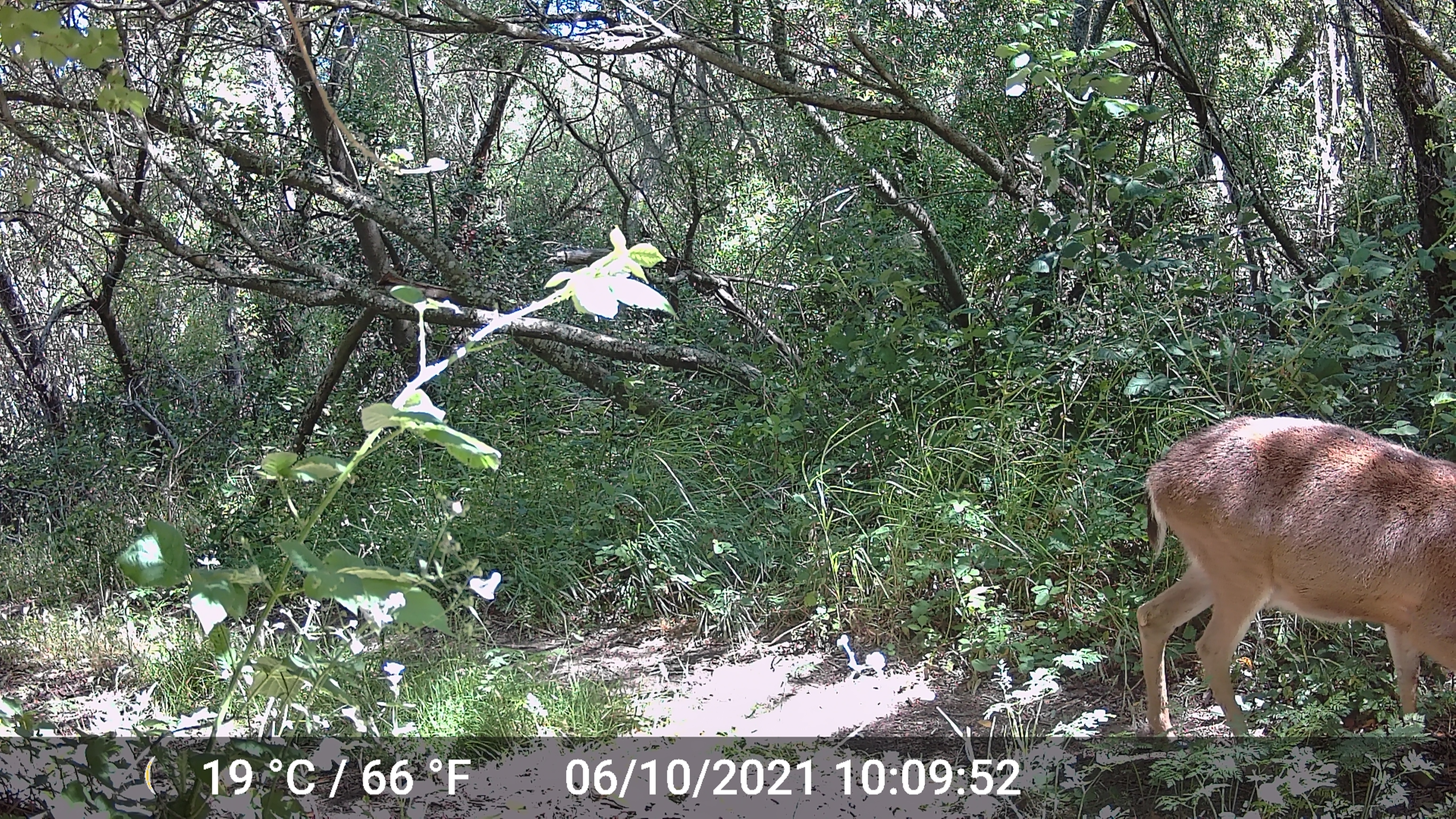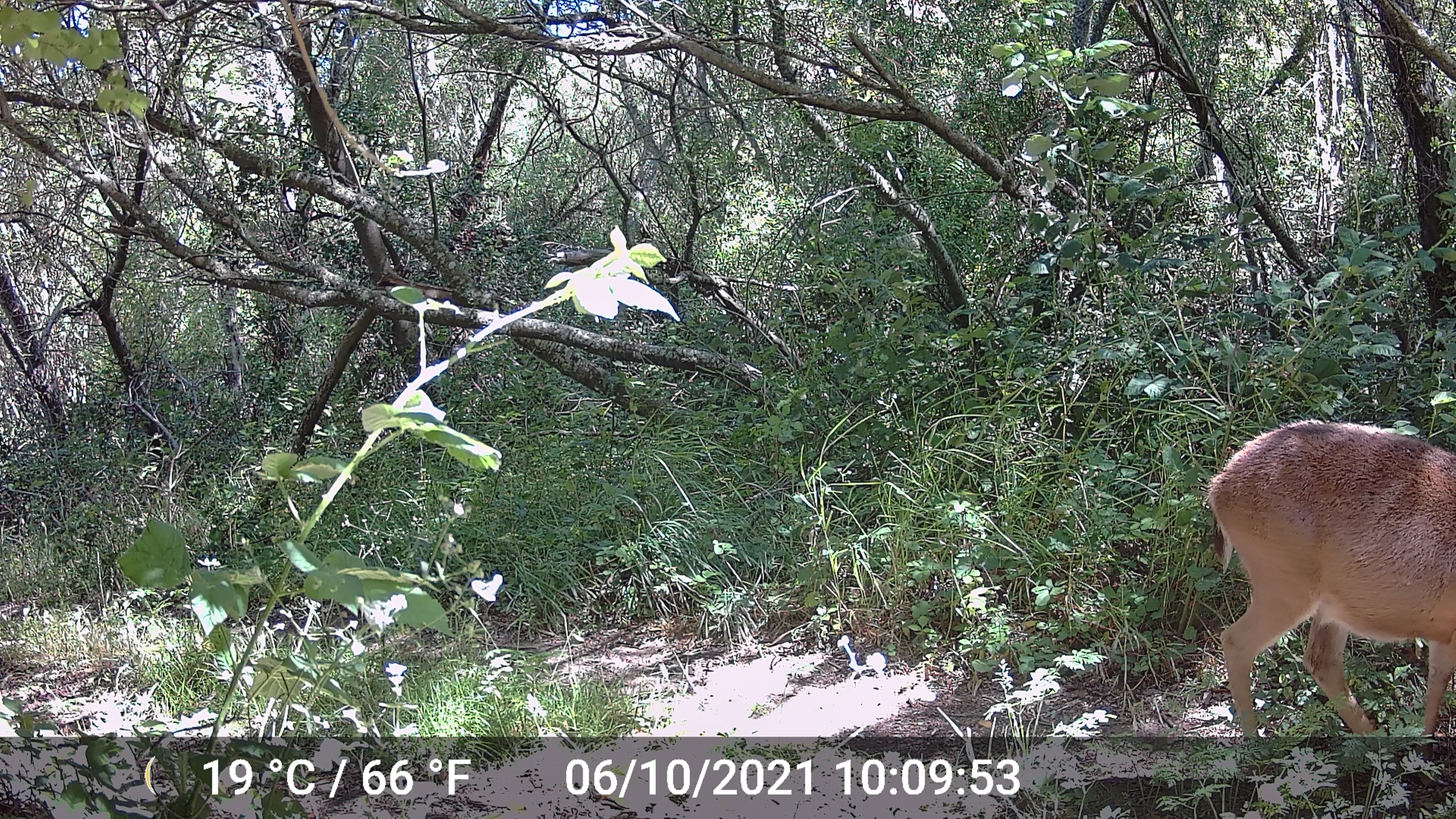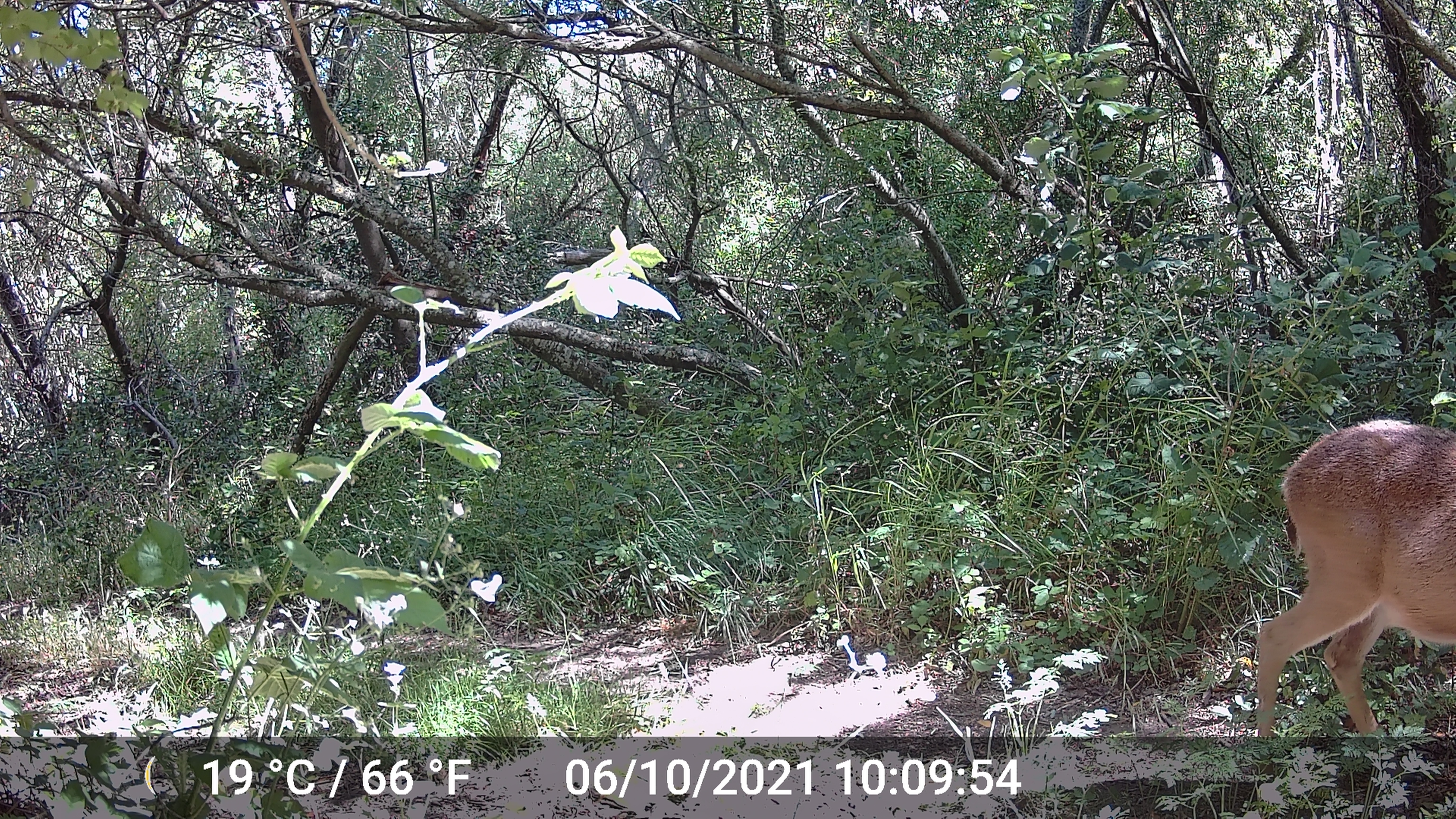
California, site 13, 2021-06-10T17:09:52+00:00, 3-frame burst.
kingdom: Animalia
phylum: Chordata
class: Mammalia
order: Artiodactyla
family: Cervidae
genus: Odocoileus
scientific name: Odocoileus hemionus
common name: mule deer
Mule deer (Odocoileus hemionus).